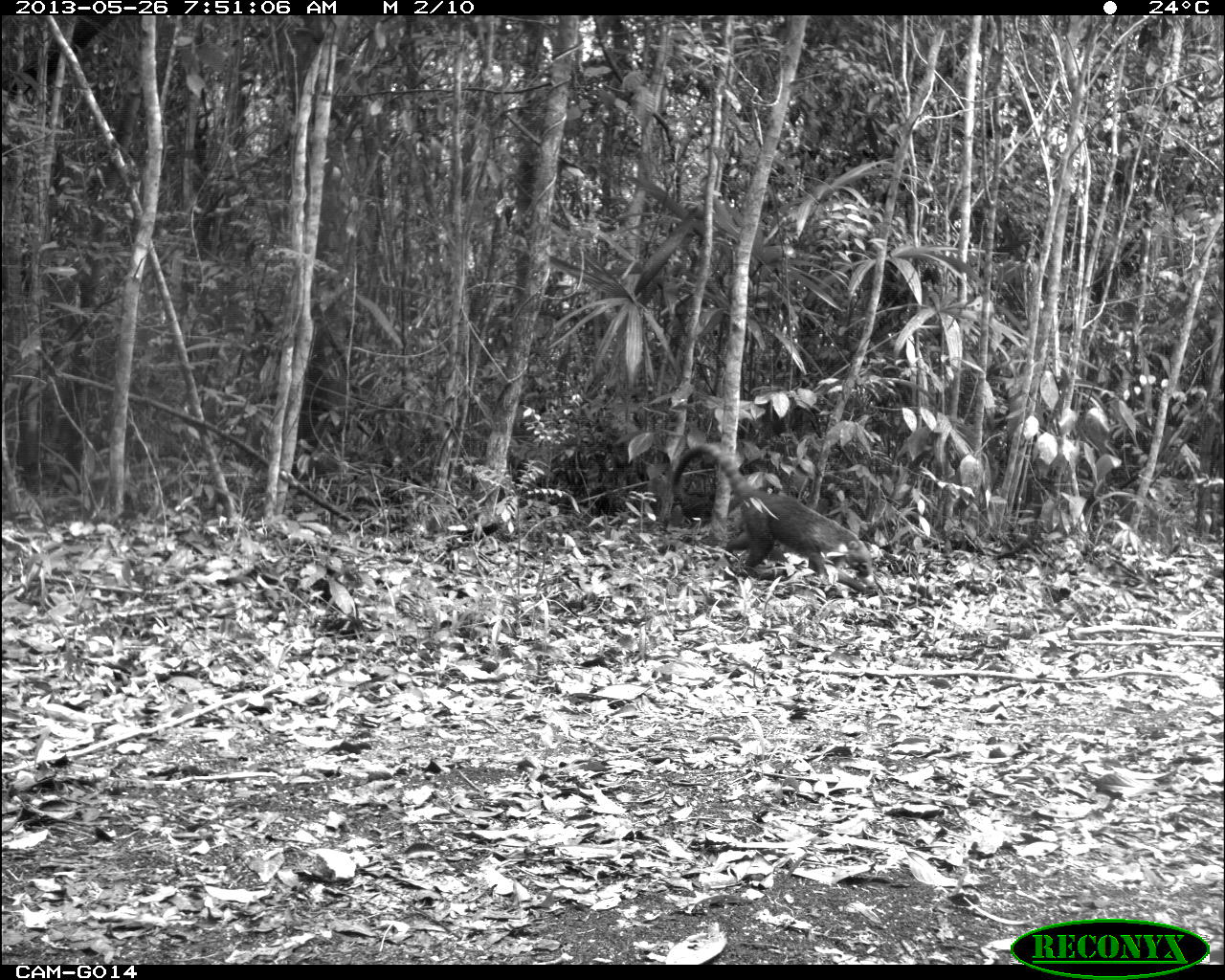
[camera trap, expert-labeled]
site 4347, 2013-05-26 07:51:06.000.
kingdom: Animalia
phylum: Chordata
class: Mammalia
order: Carnivora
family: Procyonidae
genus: Nasua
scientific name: Nasua narica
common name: white-nosed coati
Nasua narica (white-nosed coati), count 1.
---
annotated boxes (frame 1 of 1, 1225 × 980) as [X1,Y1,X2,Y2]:
nasua narica: [668,439,881,598]